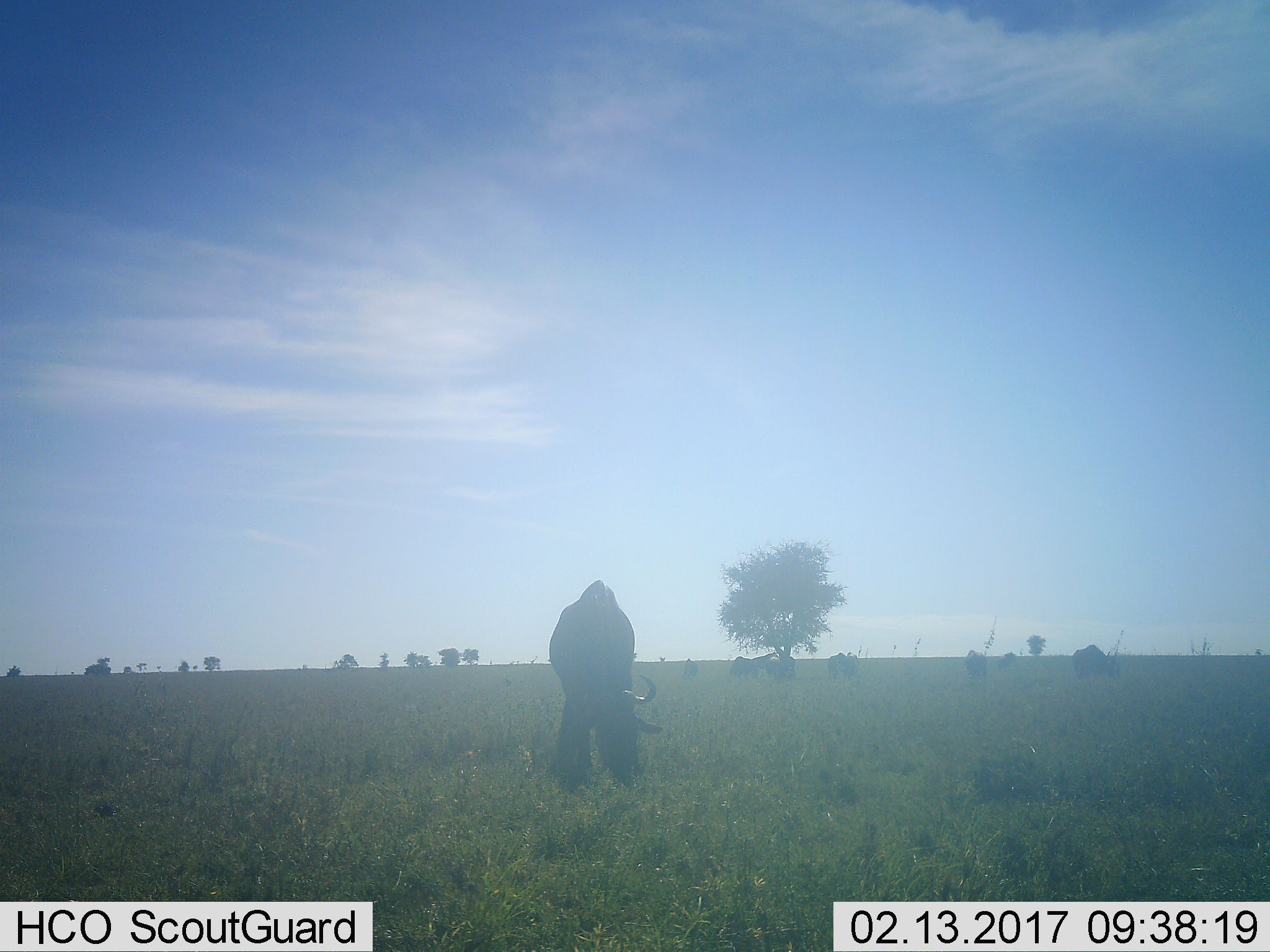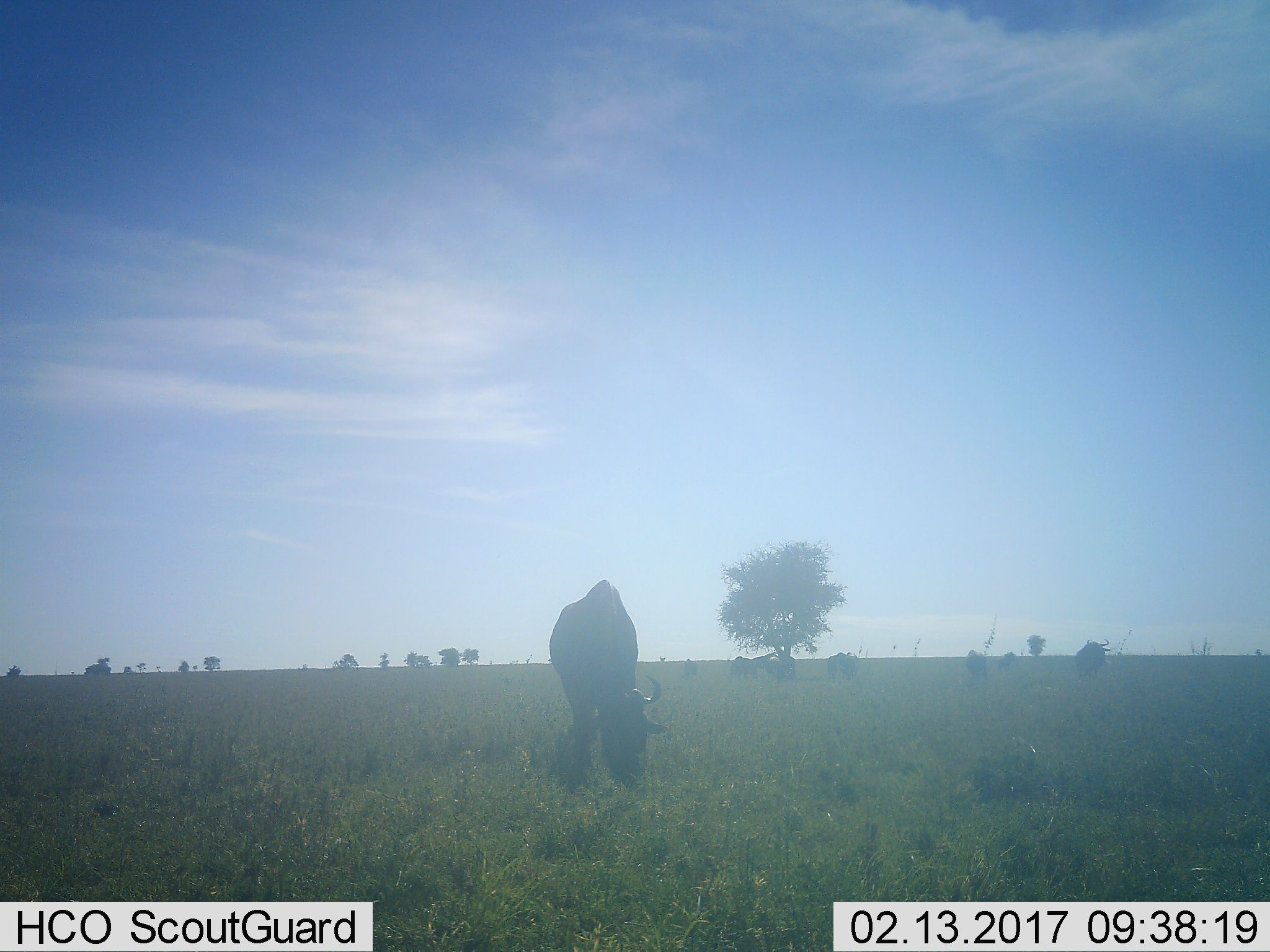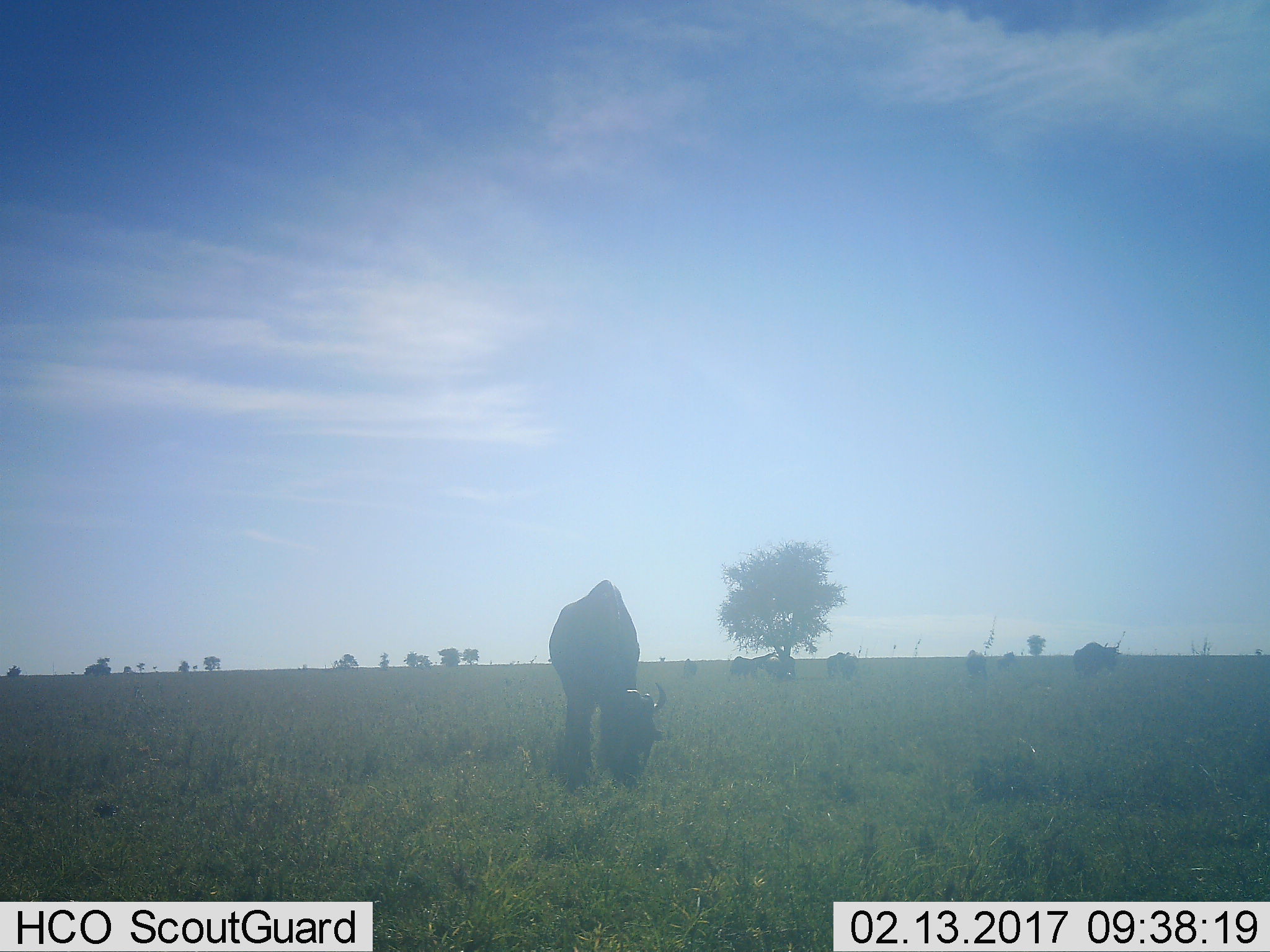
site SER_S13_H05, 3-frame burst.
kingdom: Animalia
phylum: Chordata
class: Mammalia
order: Artiodactyla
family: Bovidae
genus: Connochaetes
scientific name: Connochaetes taurinus taurinus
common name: blue wildebeest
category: wildebeestblue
Wildebeestblue (blue wildebeest) (Connochaetes taurinus taurinus), count 7. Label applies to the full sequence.